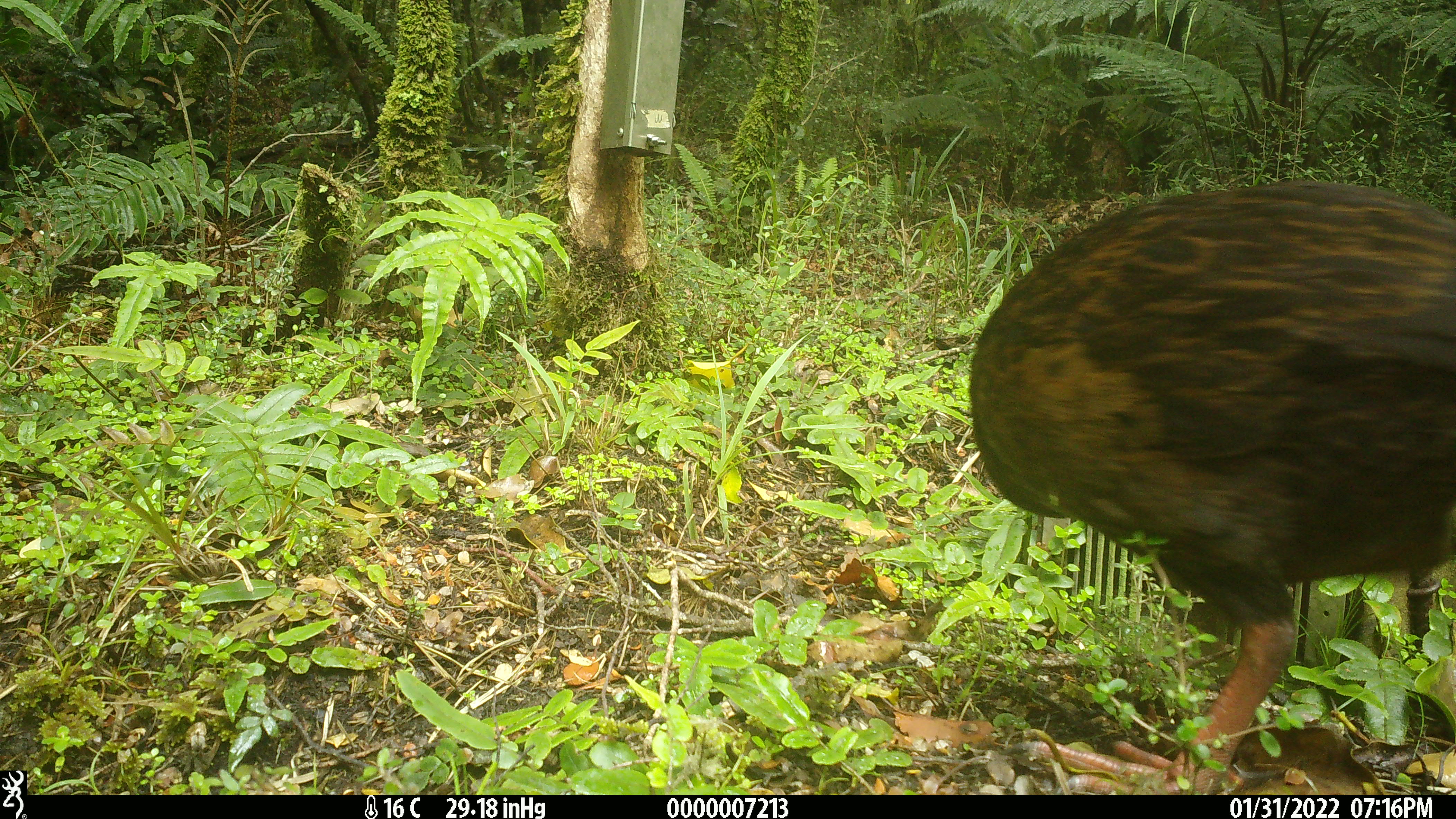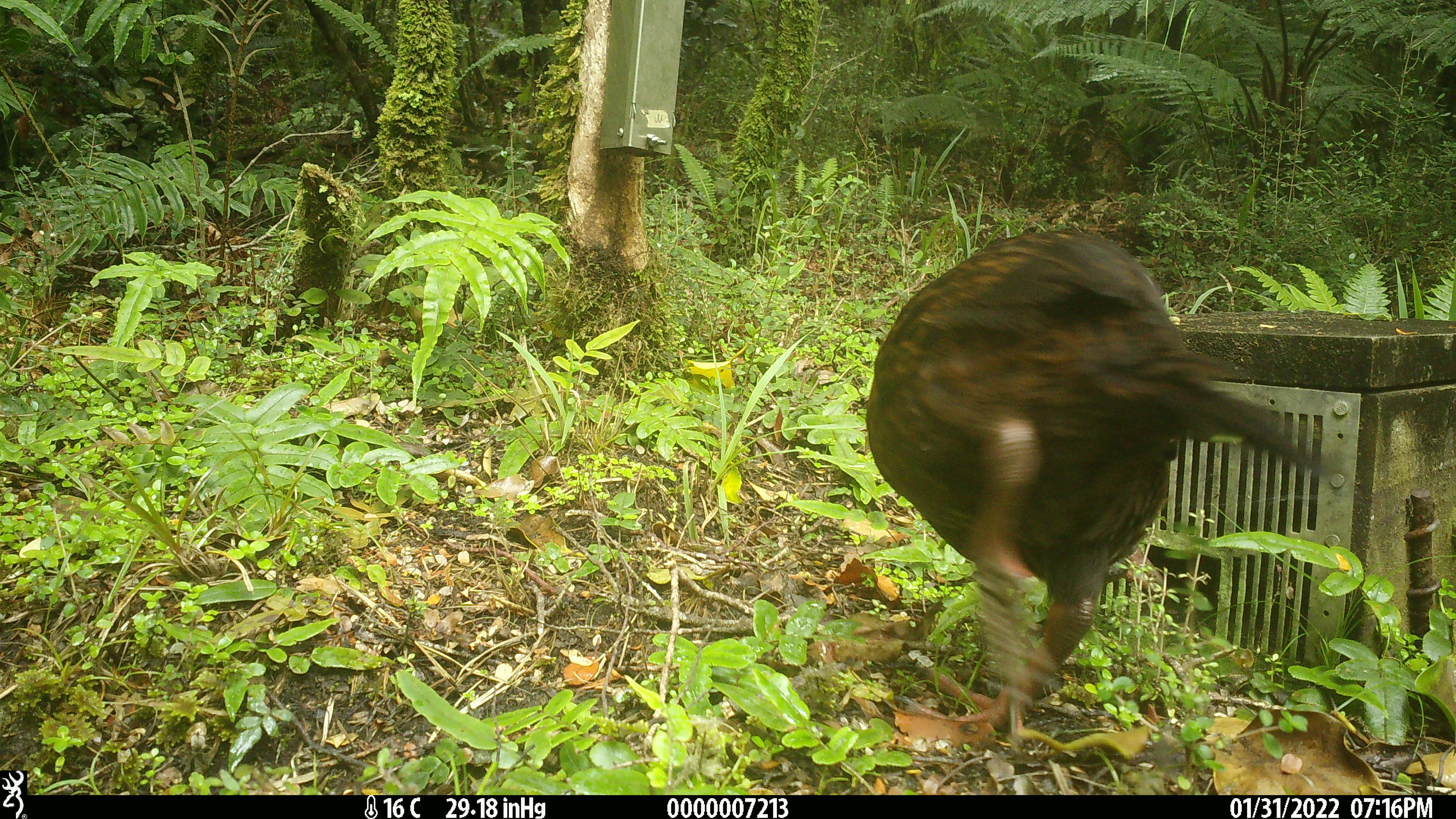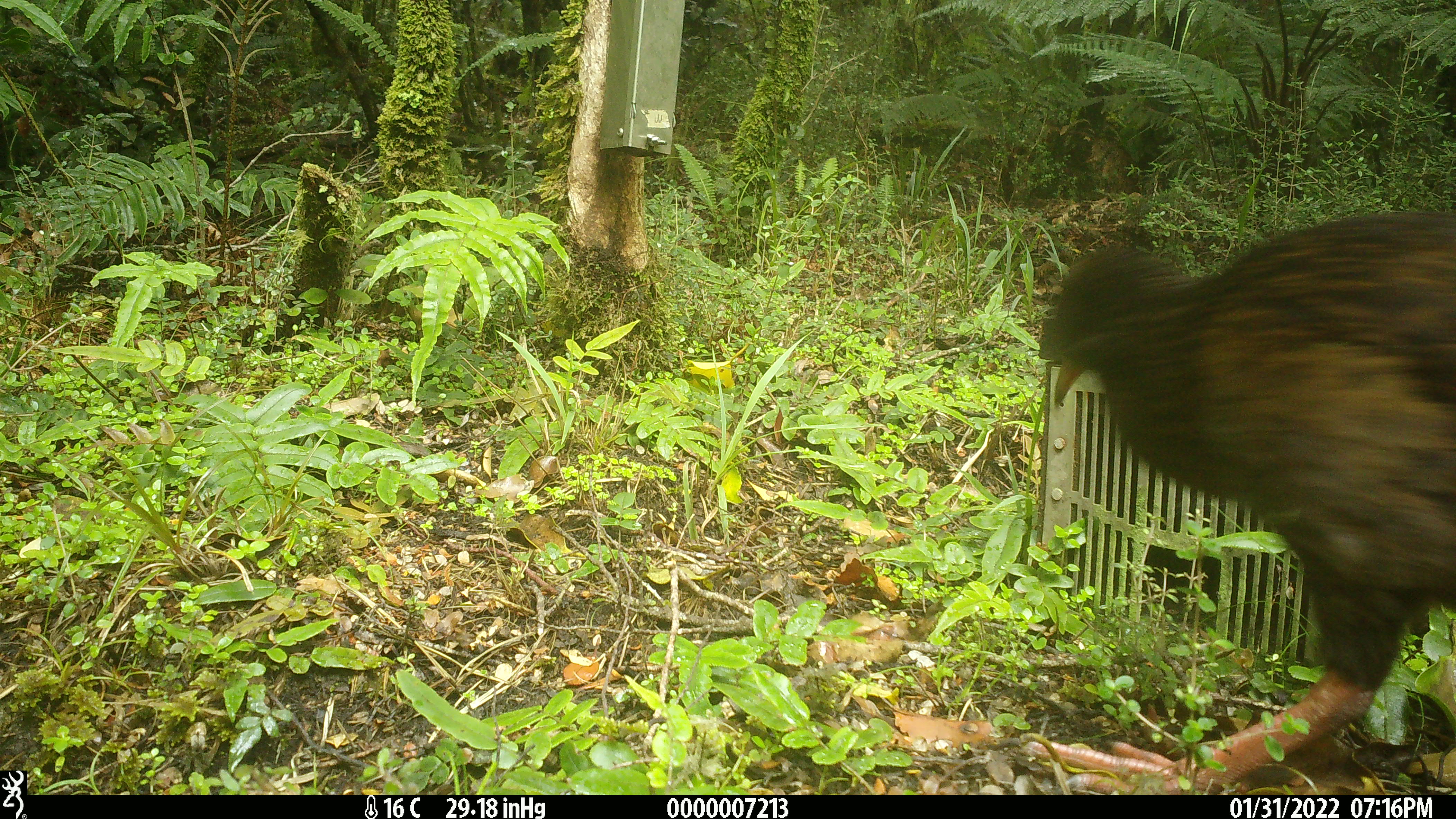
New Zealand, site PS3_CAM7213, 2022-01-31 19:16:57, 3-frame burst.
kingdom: Animalia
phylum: Chordata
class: Aves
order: Gruiformes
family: Rallidae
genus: Gallirallus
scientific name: Gallirallus australis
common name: weka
Weka (Gallirallus australis).